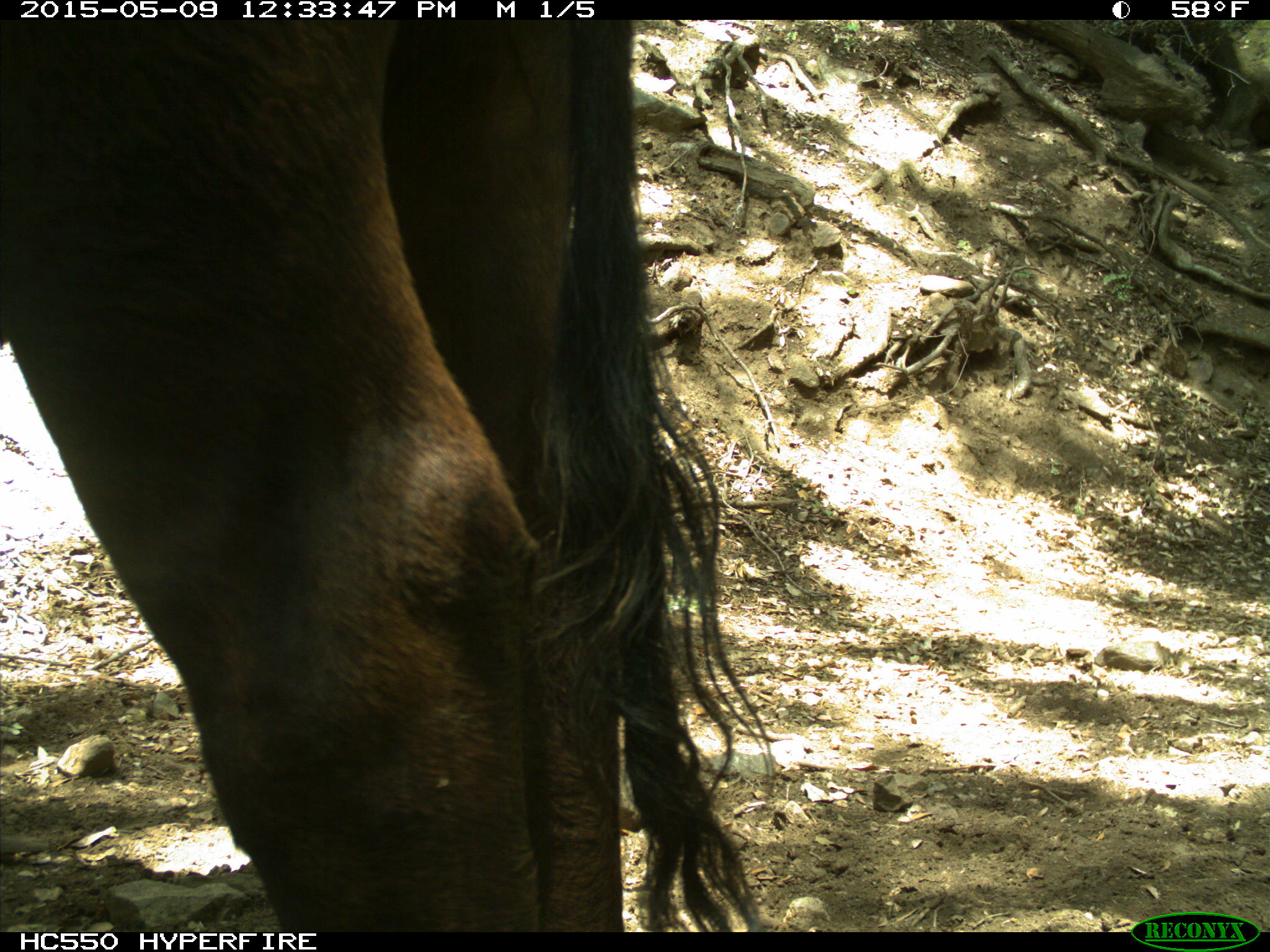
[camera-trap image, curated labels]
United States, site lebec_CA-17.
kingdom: Animalia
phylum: Chordata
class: Mammalia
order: Artiodactyla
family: Bovidae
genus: Bos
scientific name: Bos taurus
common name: domestic cow